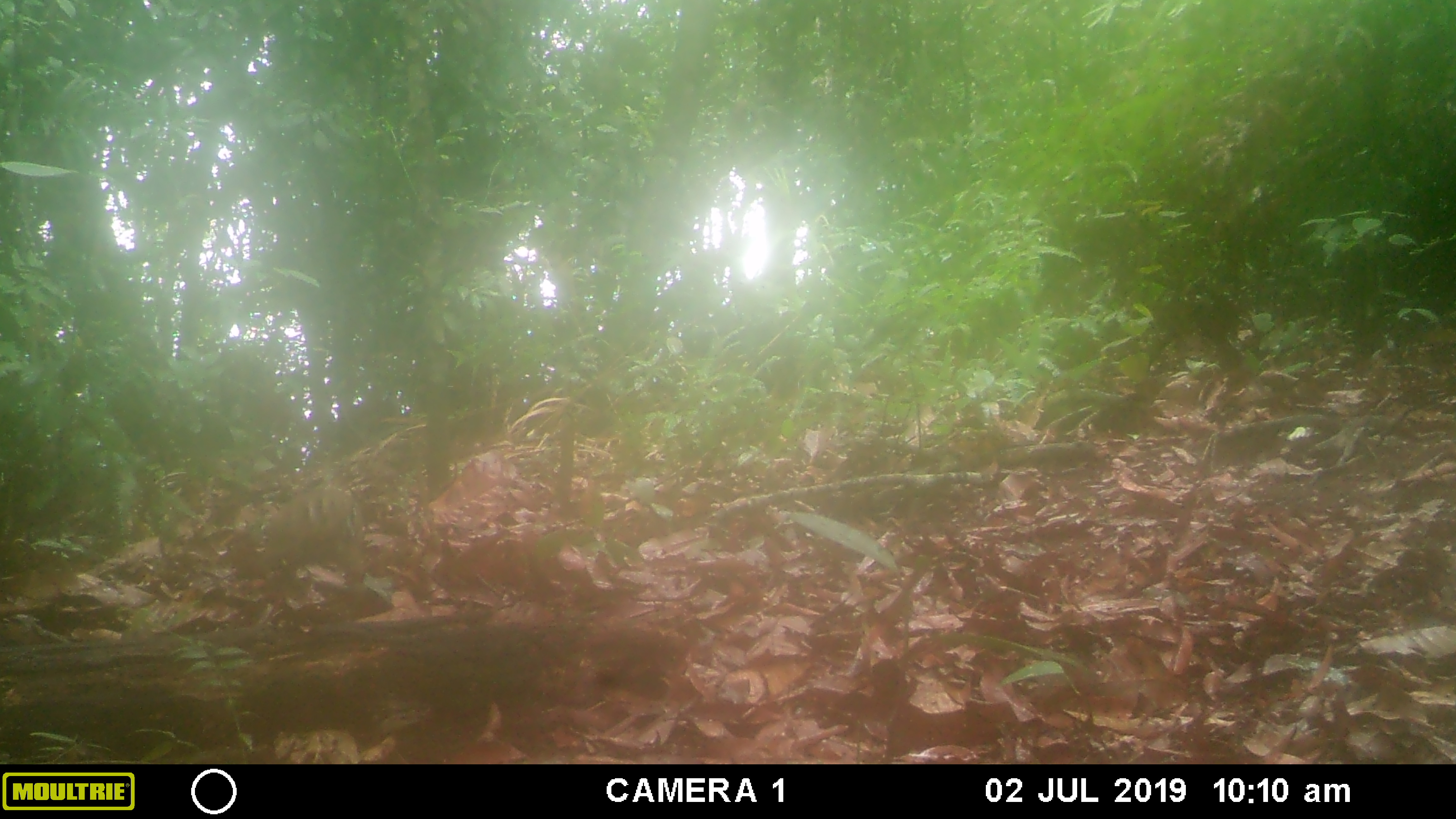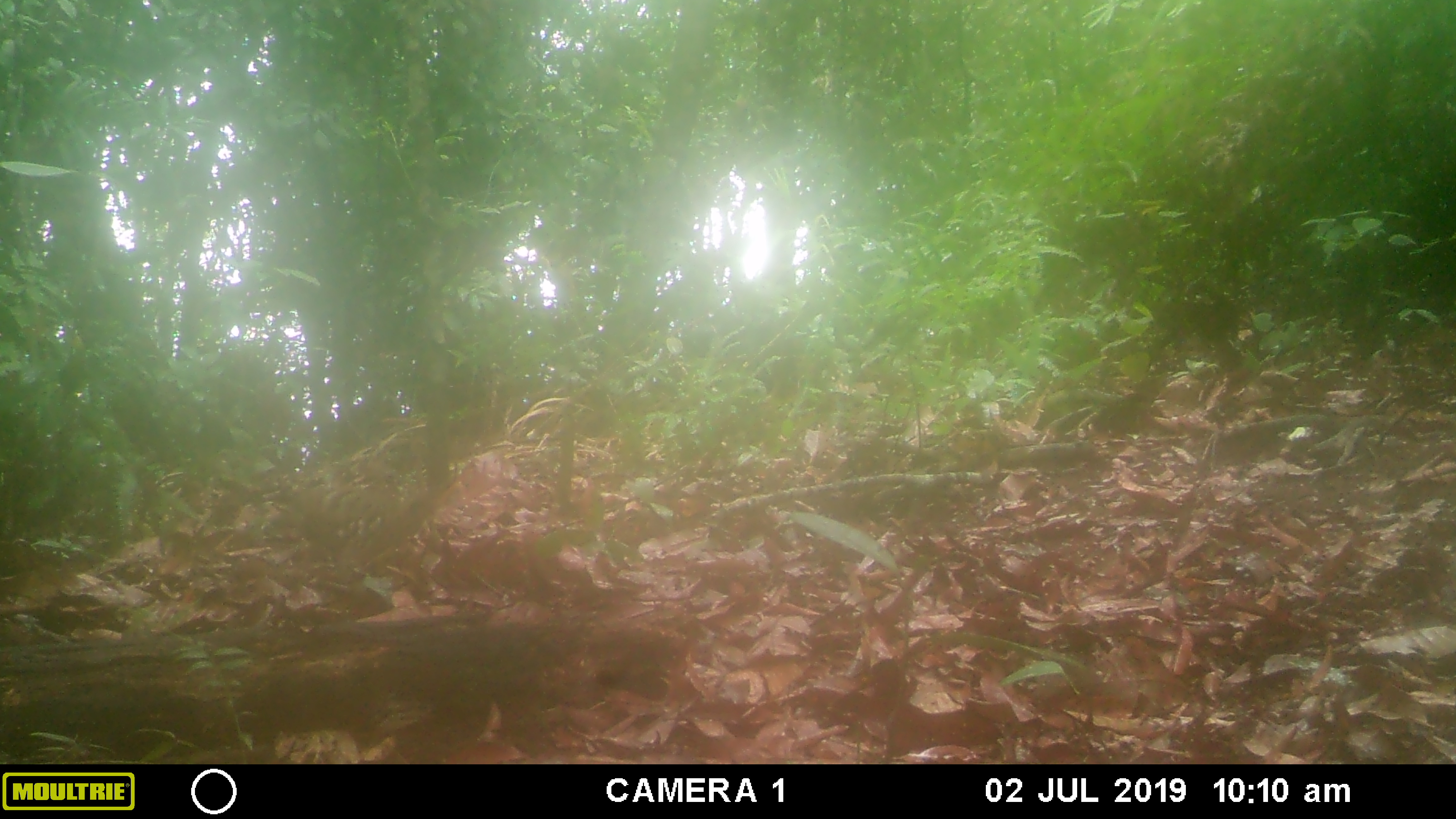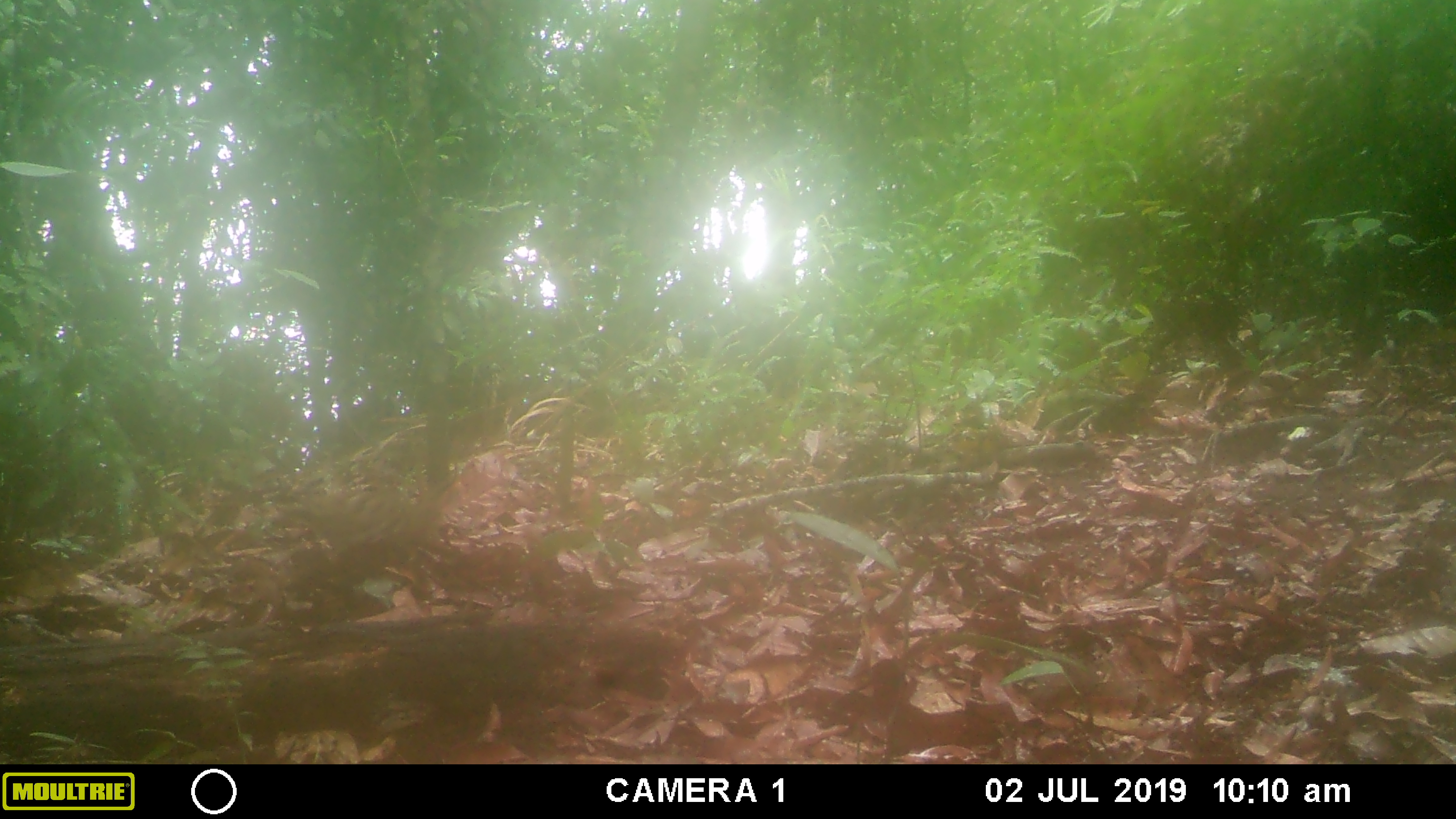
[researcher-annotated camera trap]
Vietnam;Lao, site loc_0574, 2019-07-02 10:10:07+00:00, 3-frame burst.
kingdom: Animalia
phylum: Chordata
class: Aves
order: Galliformes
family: Phasianidae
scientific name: Phasianidae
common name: partridge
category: unidentified partridge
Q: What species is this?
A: Unidentified partridge (partridge) (Phasianidae).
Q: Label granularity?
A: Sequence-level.